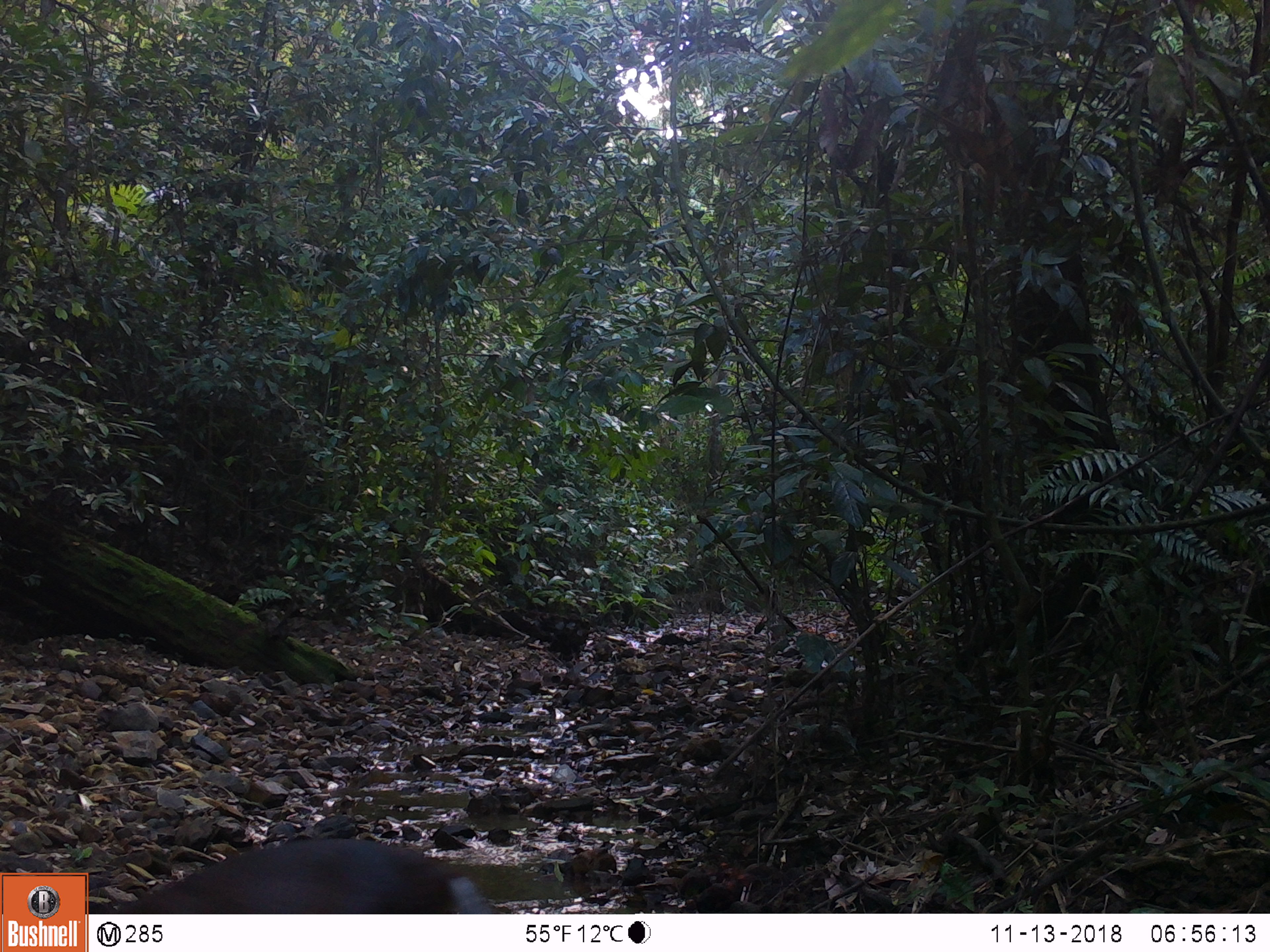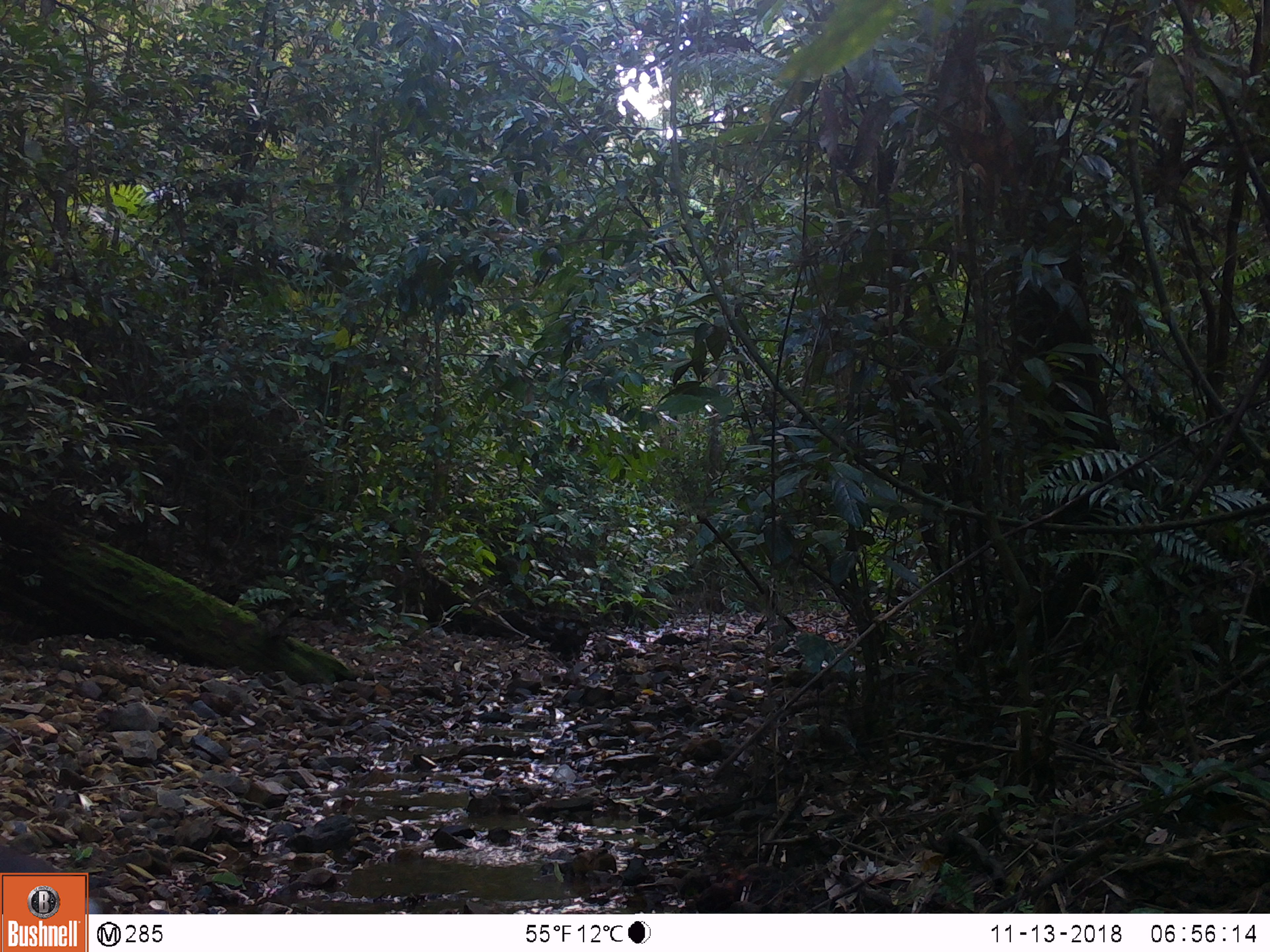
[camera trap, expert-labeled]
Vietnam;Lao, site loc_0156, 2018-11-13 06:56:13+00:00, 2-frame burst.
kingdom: Animalia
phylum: Chordata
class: Mammalia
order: Artiodactyla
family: Cervidae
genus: Muntiacus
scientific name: Muntiacus rooseveltorum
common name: roosevelt's muntjac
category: roosevelts muntjac group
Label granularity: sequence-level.